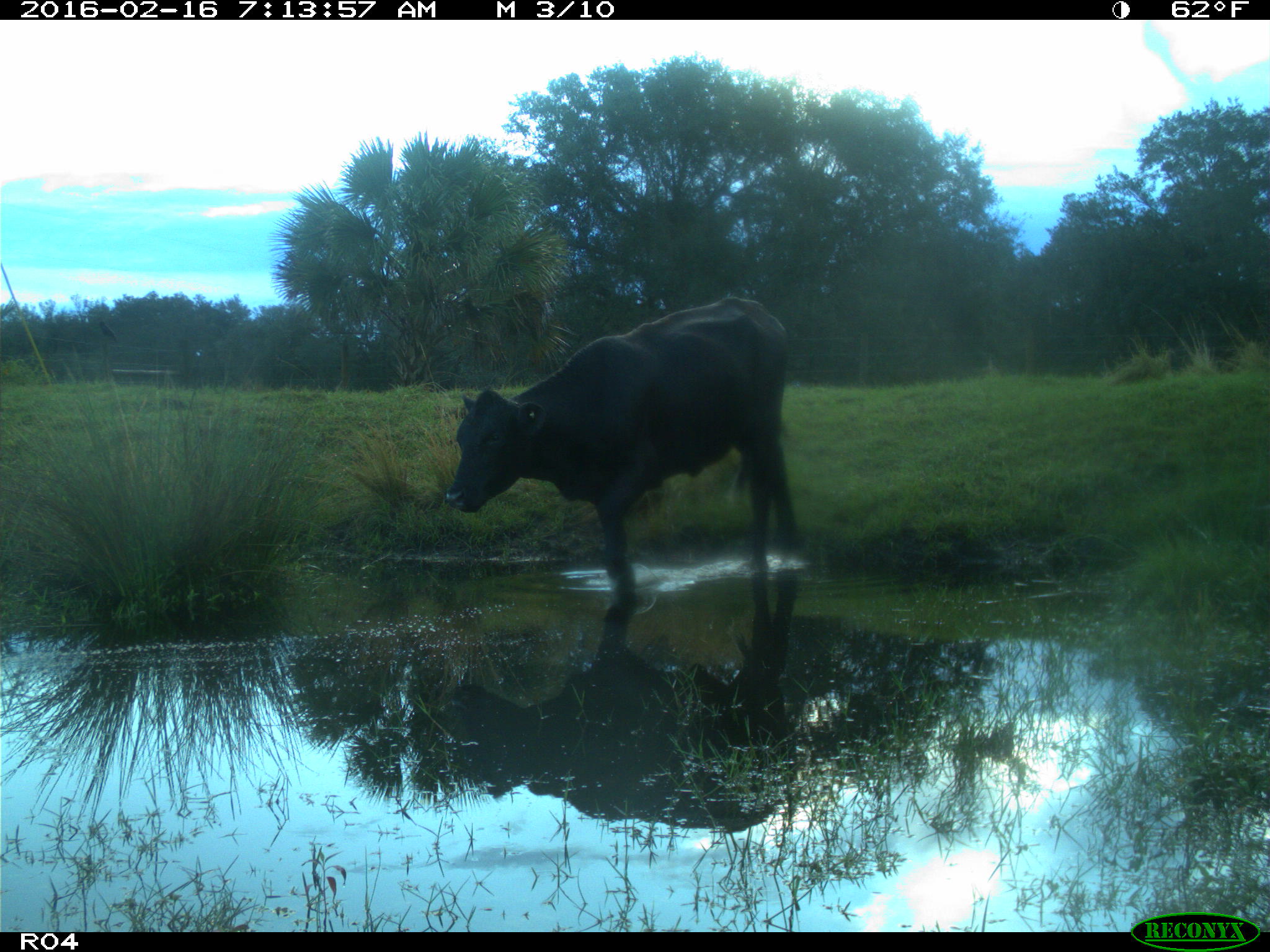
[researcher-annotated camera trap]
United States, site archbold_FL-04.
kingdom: Animalia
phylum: Chordata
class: Mammalia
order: Artiodactyla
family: Bovidae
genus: Bos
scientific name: Bos taurus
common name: domestic cow